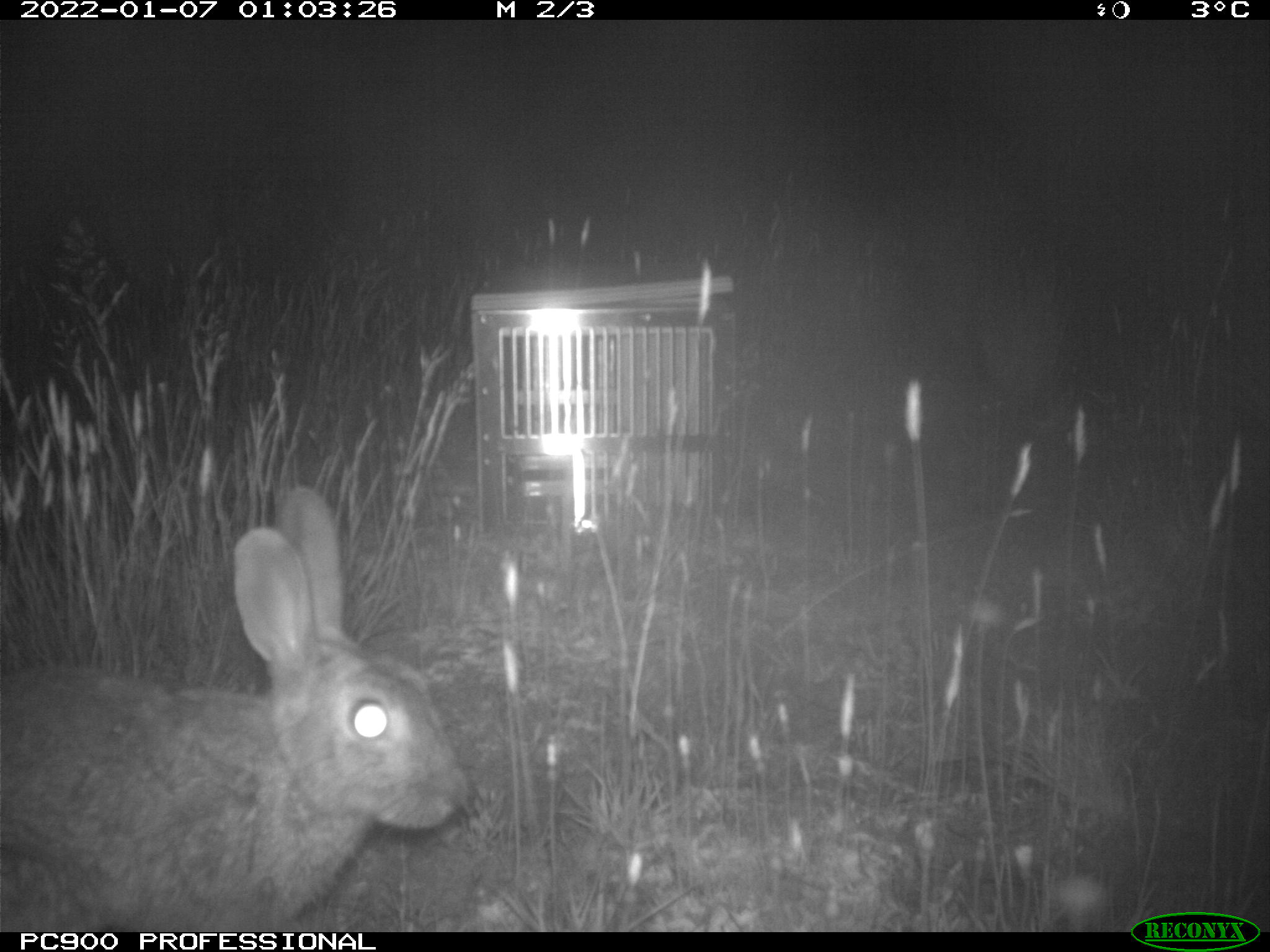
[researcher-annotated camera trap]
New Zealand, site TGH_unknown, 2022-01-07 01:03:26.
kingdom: Animalia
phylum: Chordata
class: Mammalia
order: Lagomorpha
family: Leporidae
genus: Oryctolagus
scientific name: Oryctolagus cuniculus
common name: european rabbit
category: rabbit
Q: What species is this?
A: Rabbit (european rabbit) (Oryctolagus cuniculus).